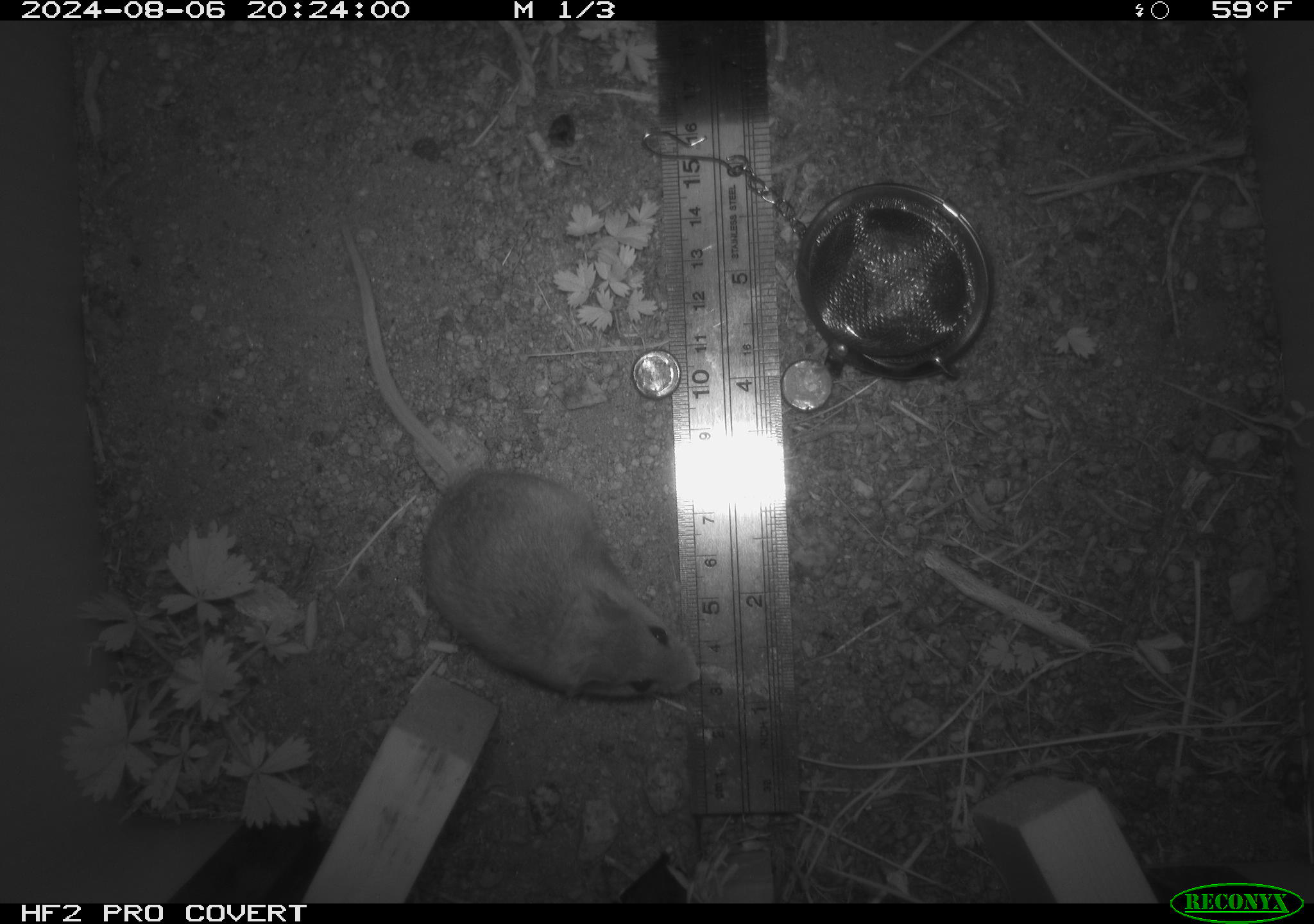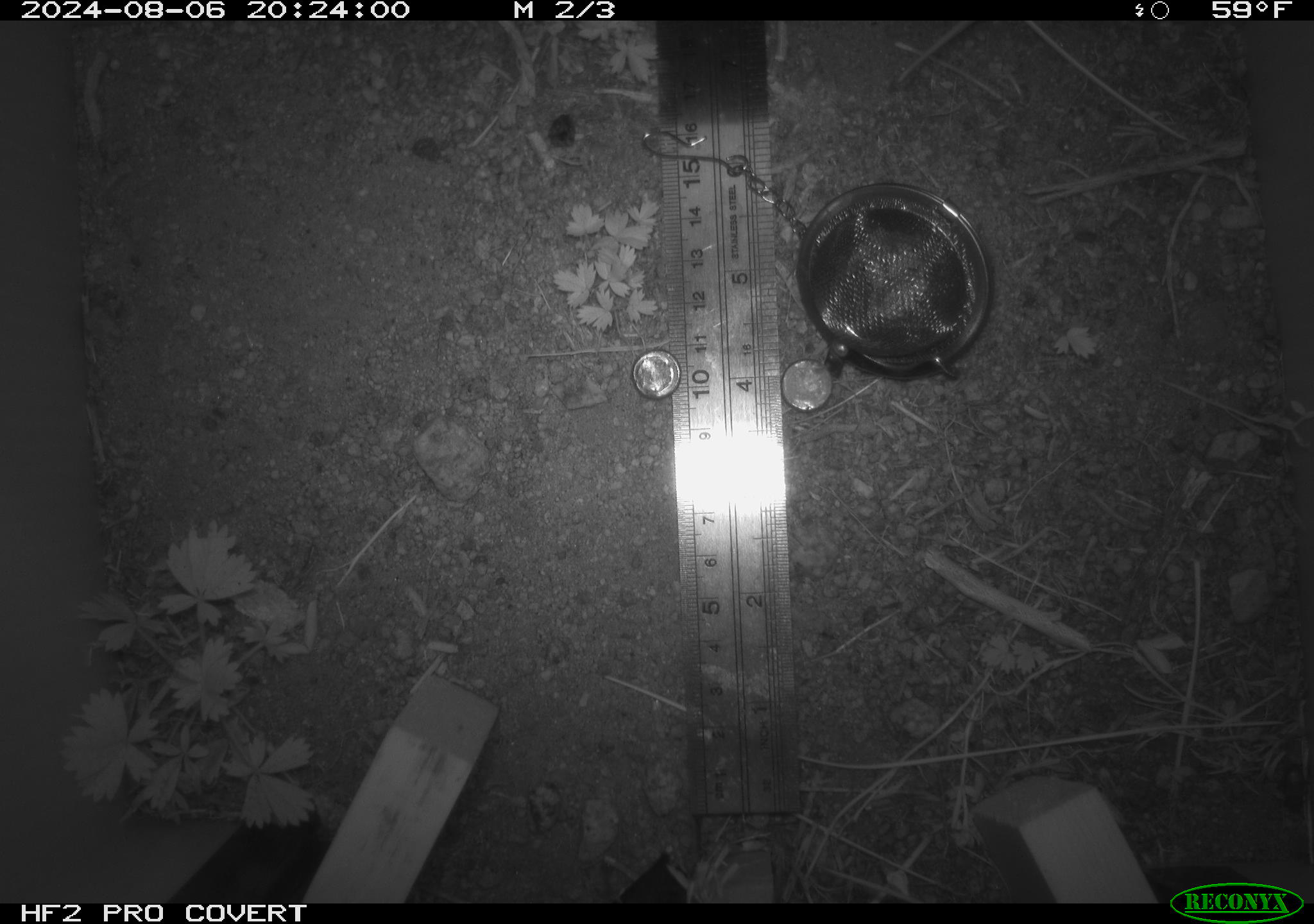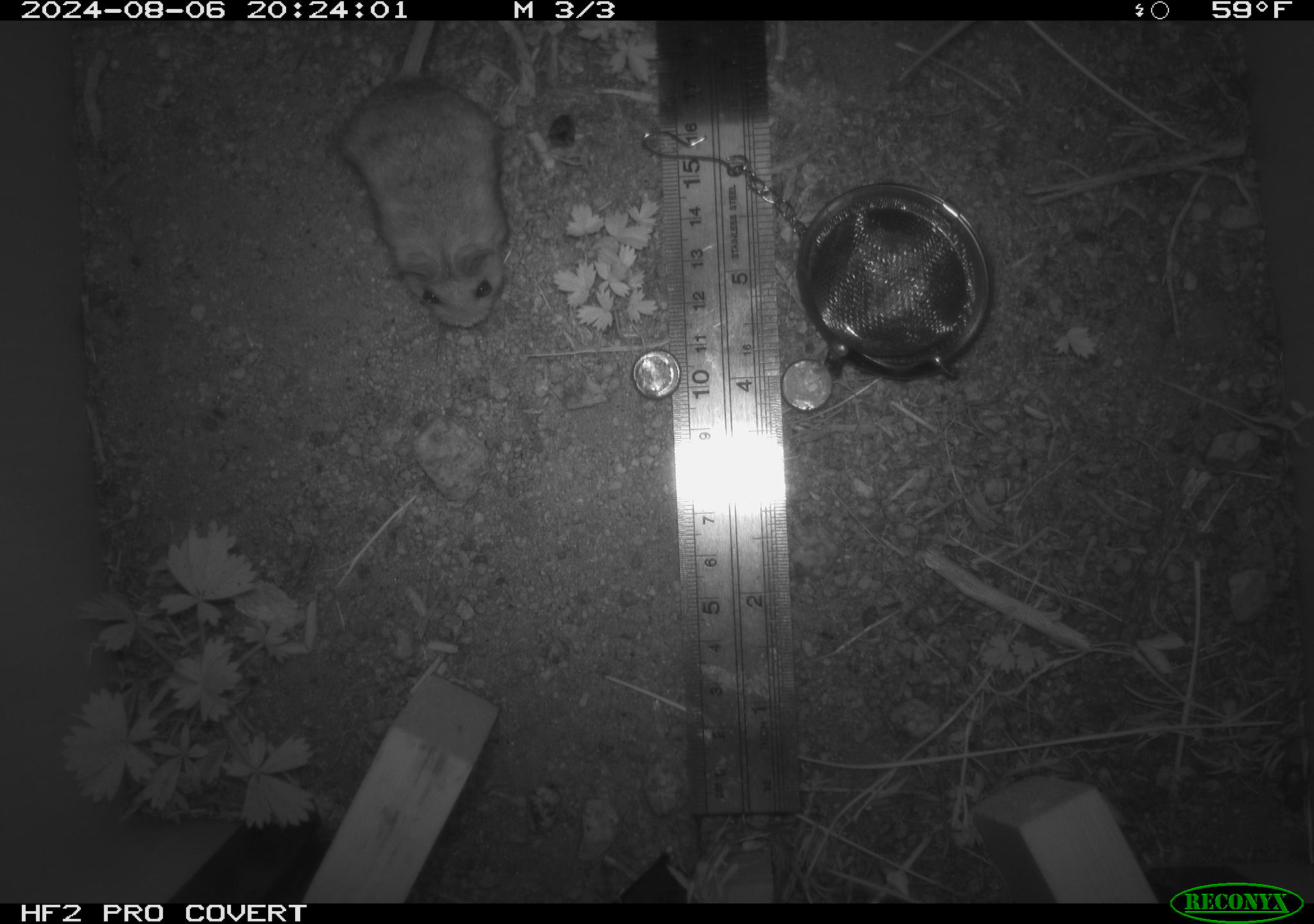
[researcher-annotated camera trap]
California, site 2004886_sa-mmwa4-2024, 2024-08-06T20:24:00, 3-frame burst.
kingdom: Animalia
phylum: Chordata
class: Mammalia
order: Rodentia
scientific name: Rodentia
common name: mouse species